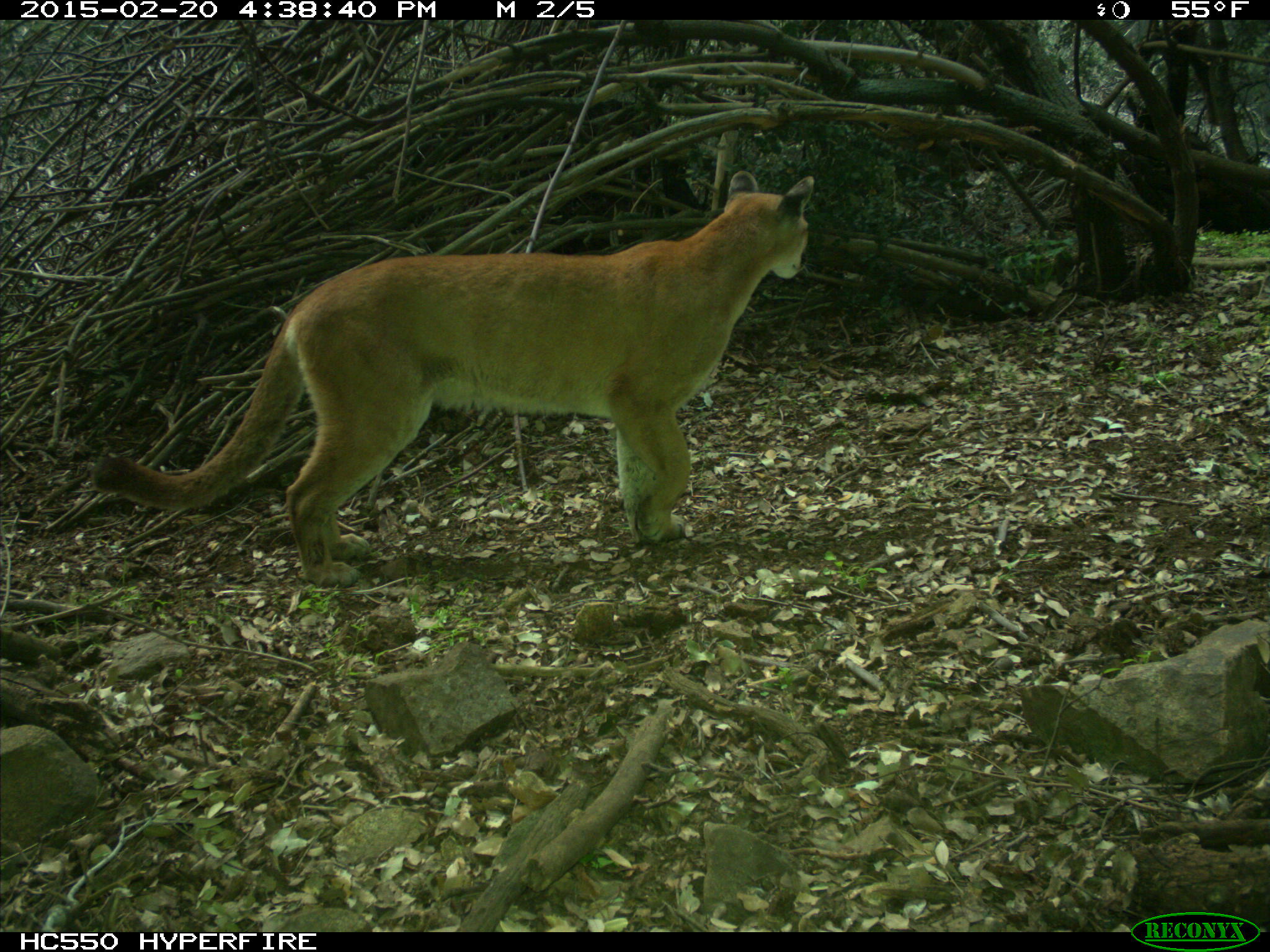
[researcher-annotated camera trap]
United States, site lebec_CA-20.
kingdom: Animalia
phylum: Chordata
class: Mammalia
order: Carnivora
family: Felidae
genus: Puma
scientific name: Puma concolor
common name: mountain lion